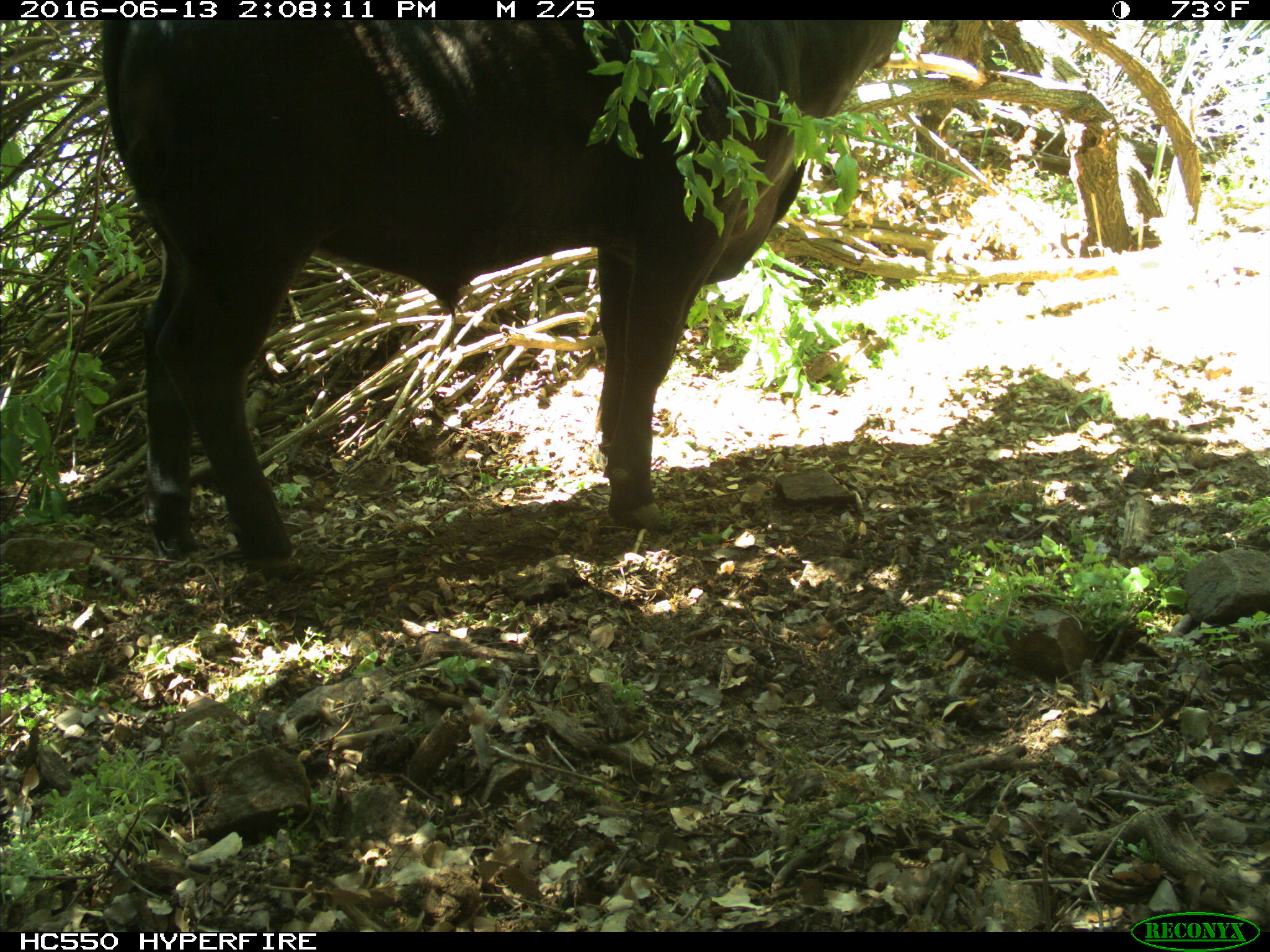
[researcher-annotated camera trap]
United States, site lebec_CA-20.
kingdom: Animalia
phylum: Chordata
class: Mammalia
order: Artiodactyla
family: Bovidae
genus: Bos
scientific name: Bos taurus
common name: domestic cow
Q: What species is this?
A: Bos taurus (domestic cow).